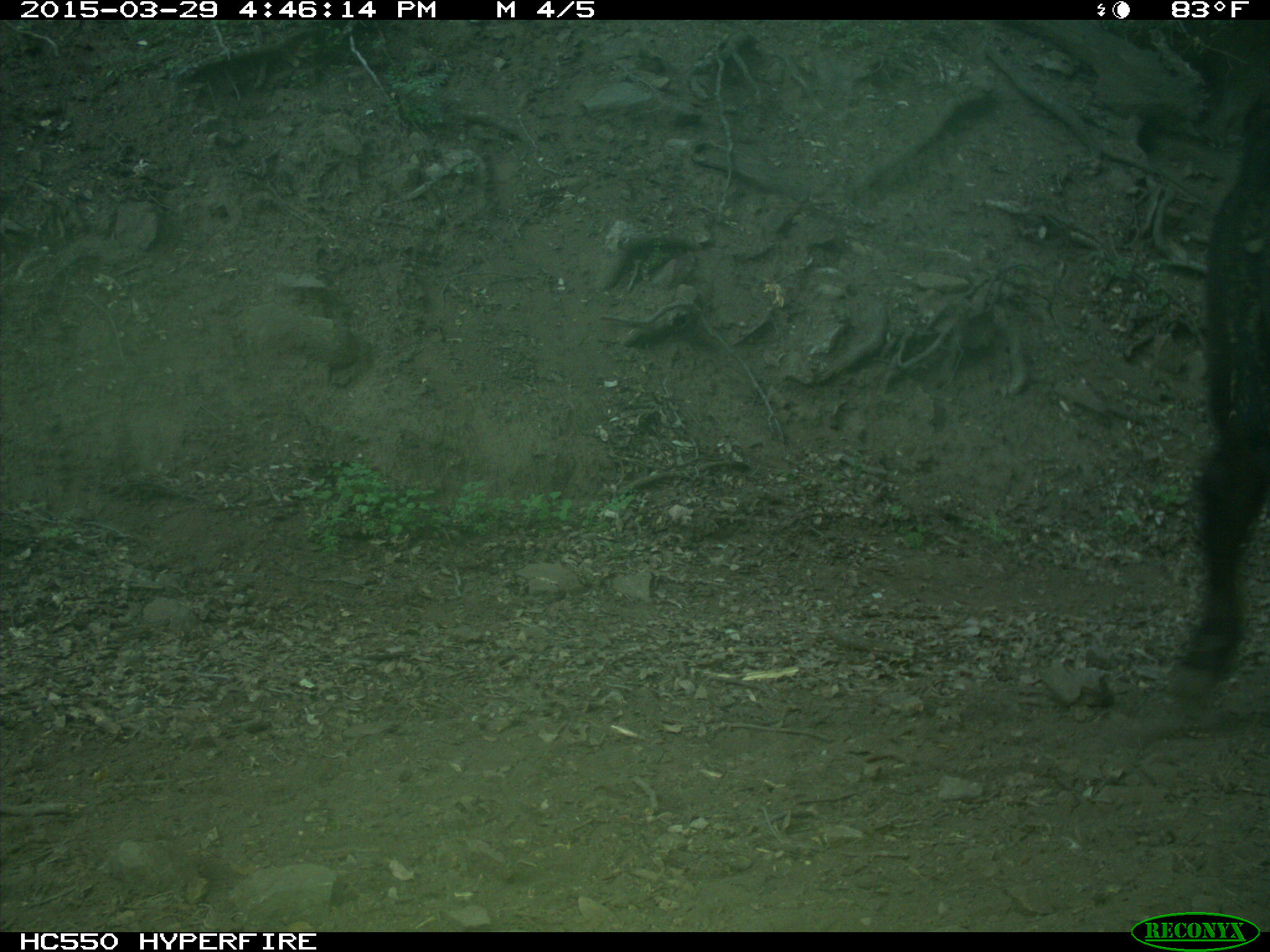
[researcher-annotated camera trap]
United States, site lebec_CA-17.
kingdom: Animalia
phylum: Chordata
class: Mammalia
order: Artiodactyla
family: Bovidae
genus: Bos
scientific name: Bos taurus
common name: domestic cow